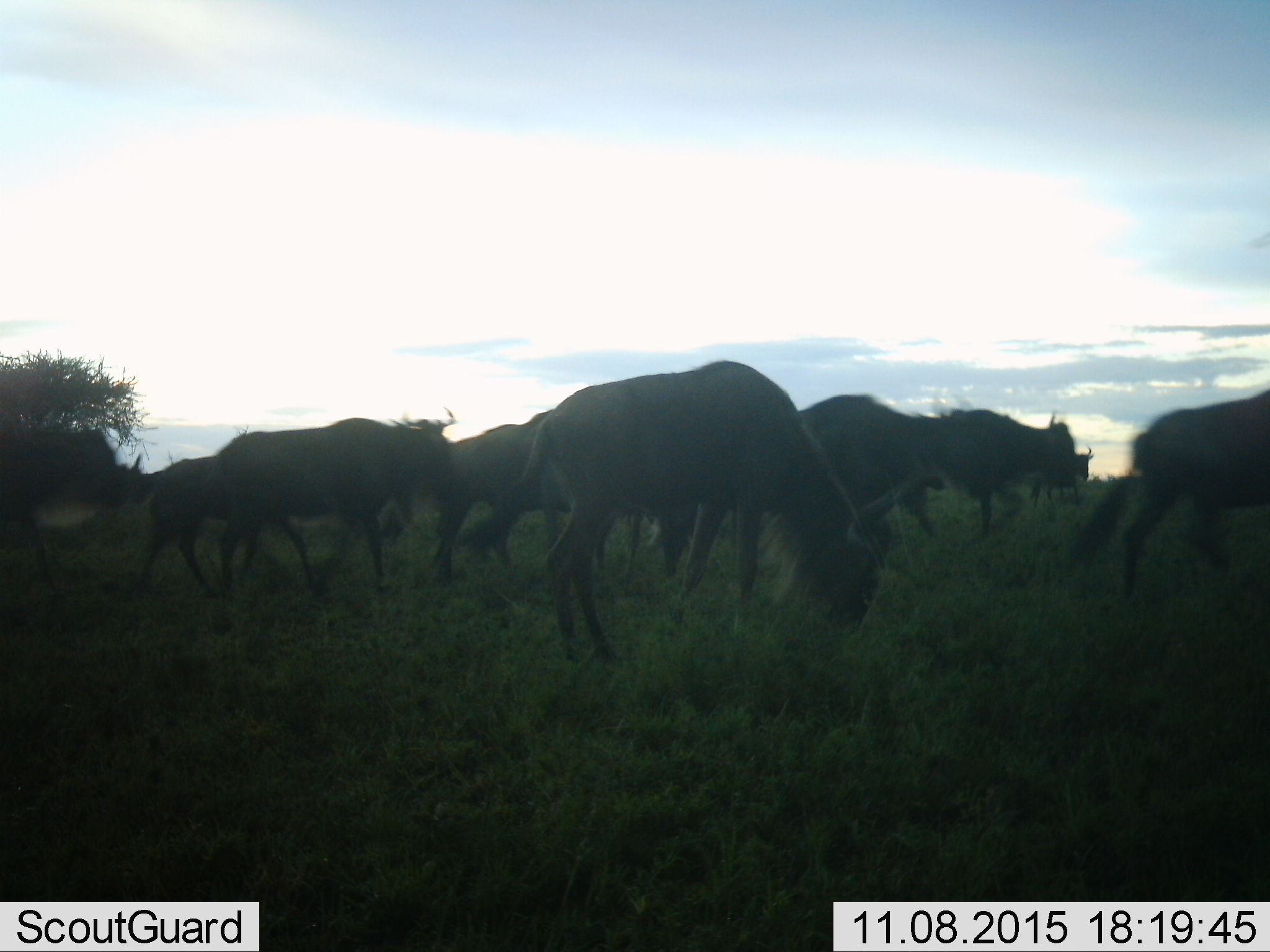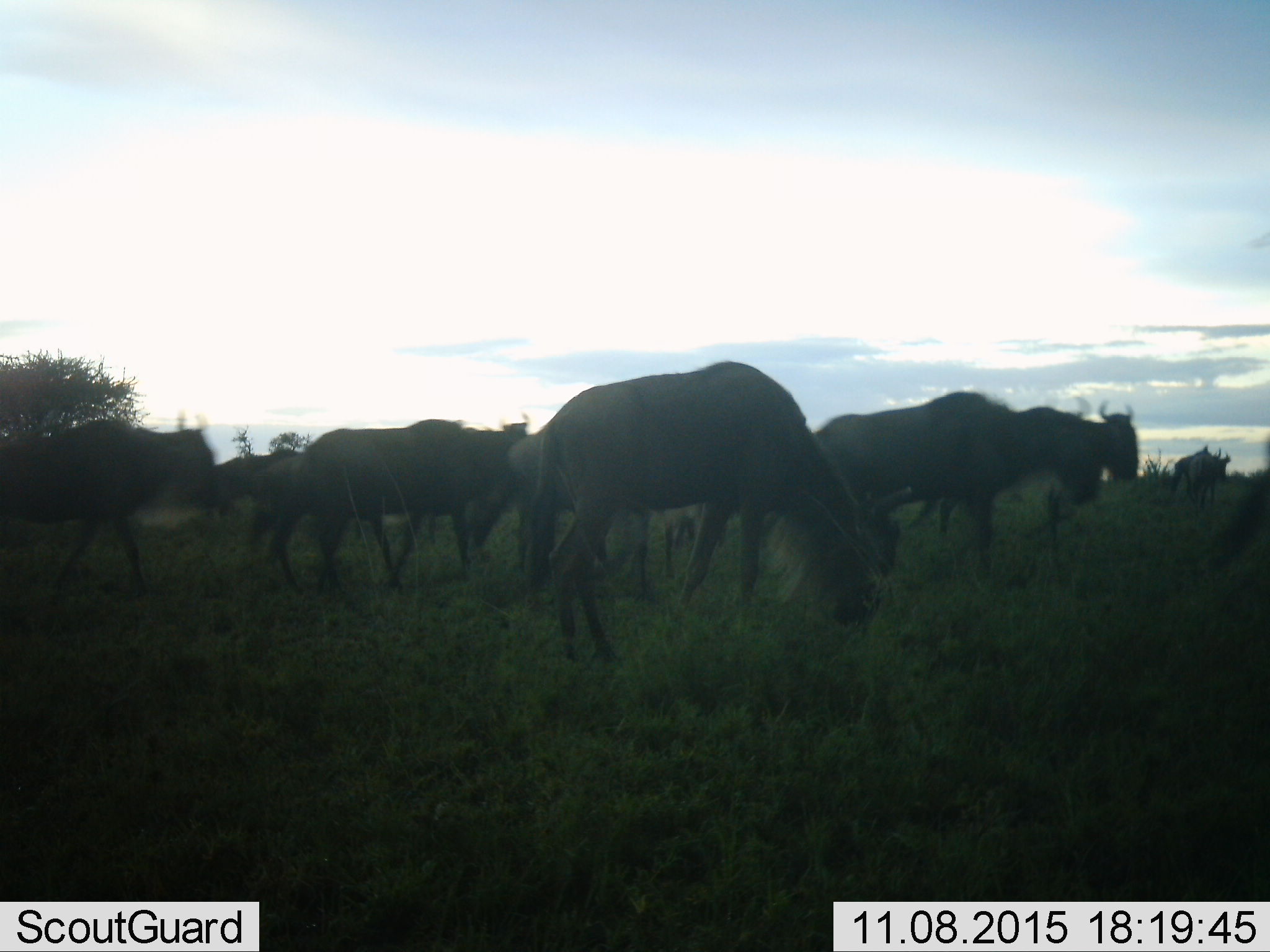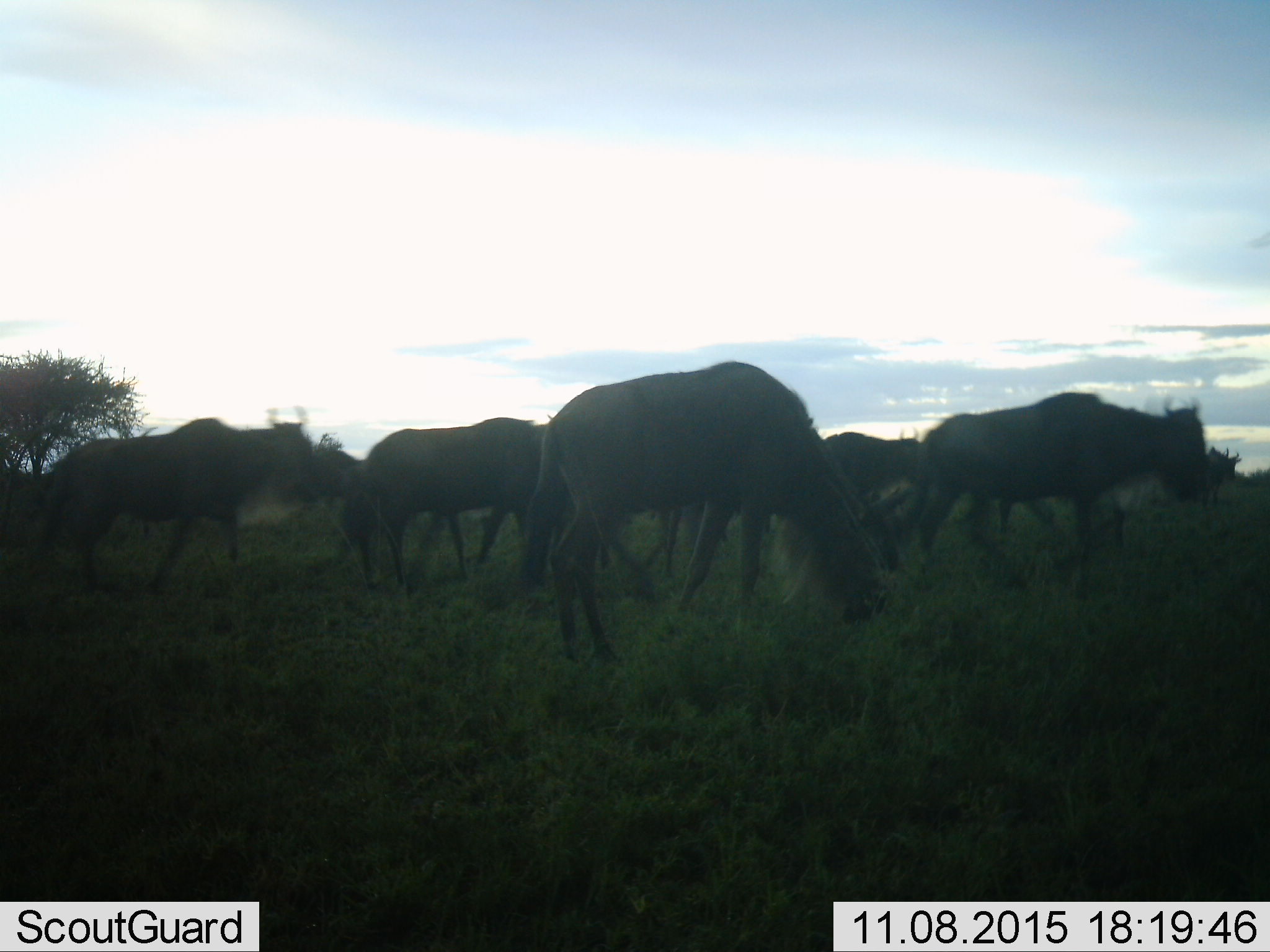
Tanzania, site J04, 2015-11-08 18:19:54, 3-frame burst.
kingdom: Animalia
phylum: Chordata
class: Mammalia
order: Artiodactyla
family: Bovidae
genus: Connochaetes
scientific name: Connochaetes taurinus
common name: blue wildebeest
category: wildebeest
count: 11-50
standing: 38%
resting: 0%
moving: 75%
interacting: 0%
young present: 0%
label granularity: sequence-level